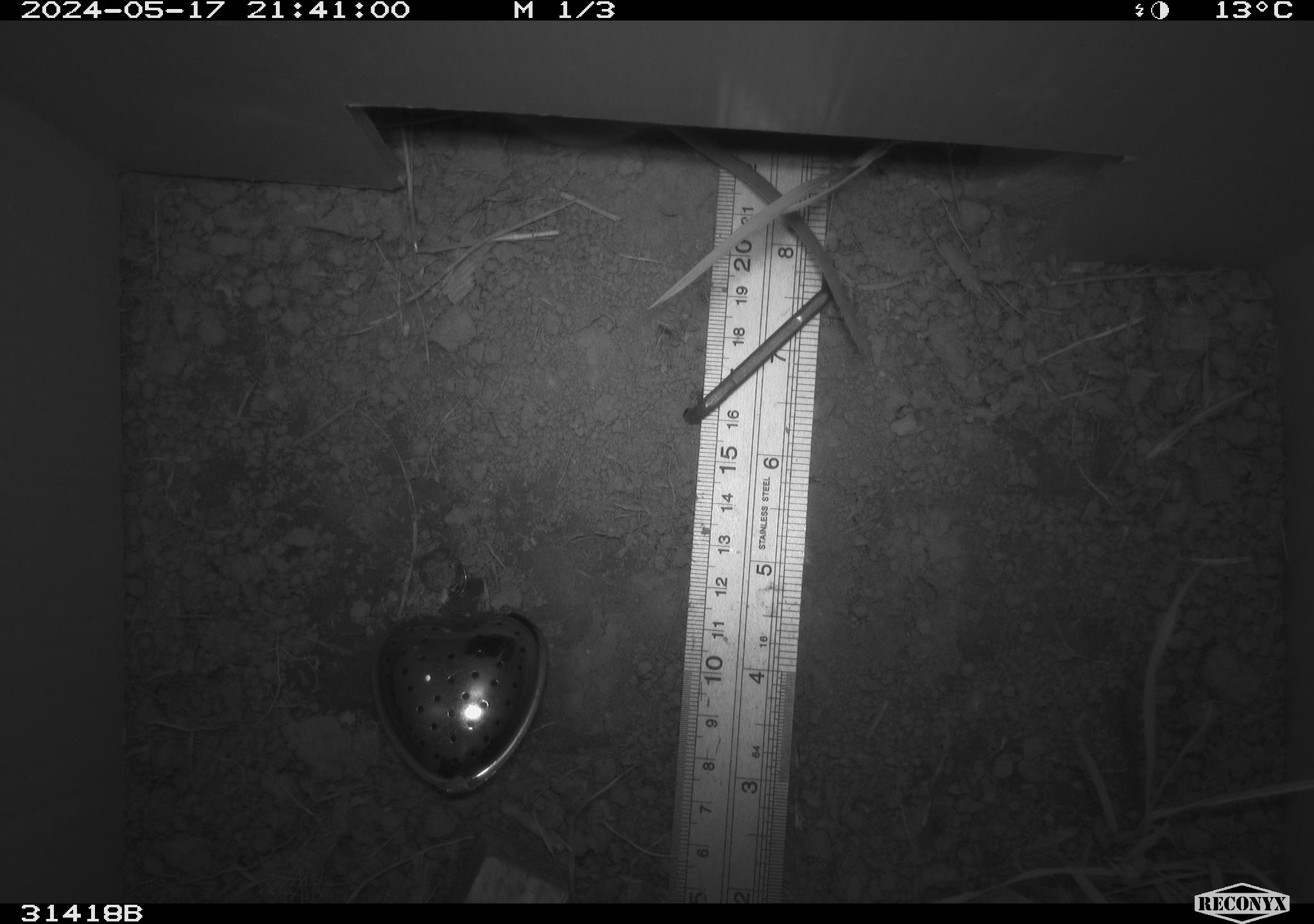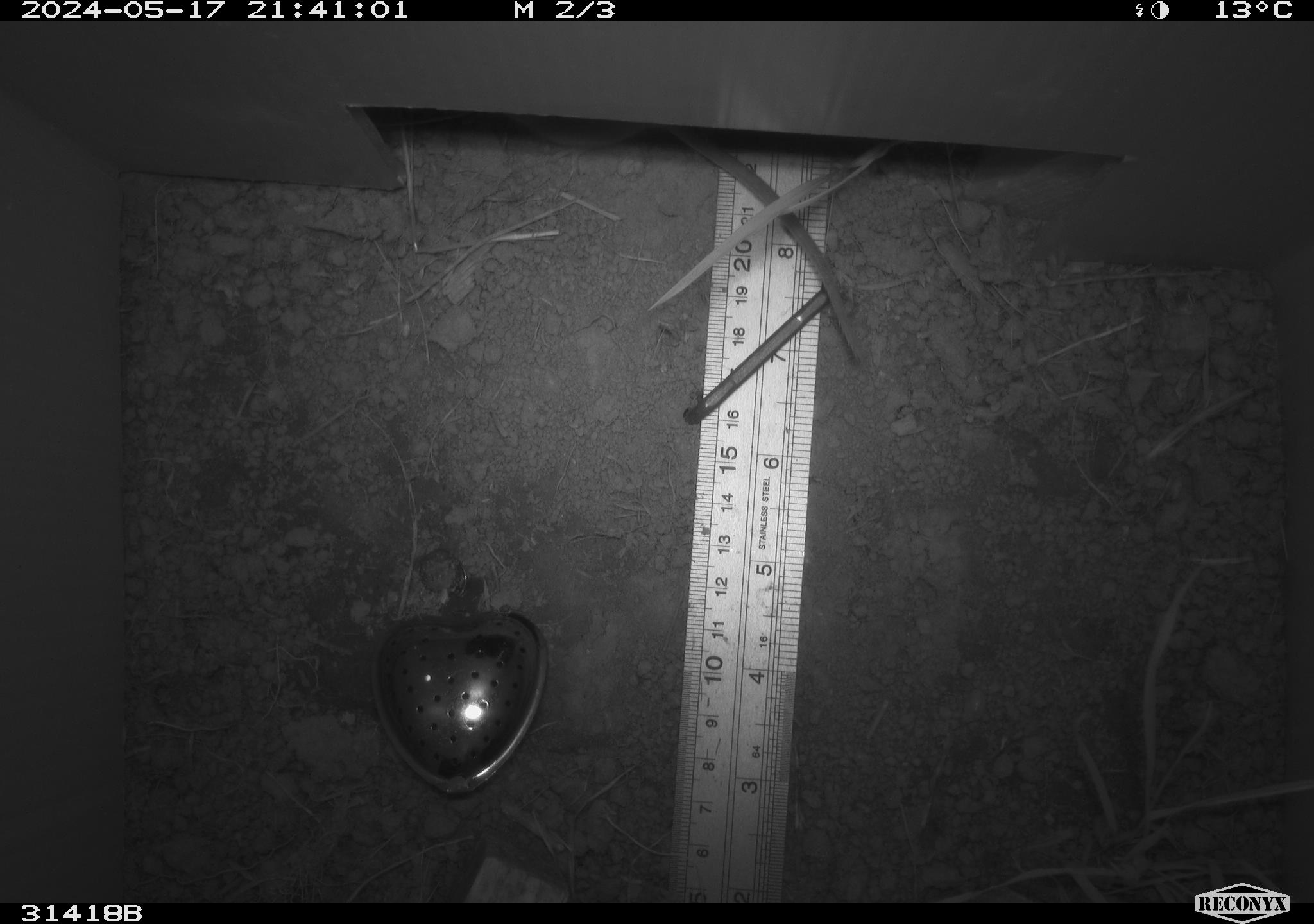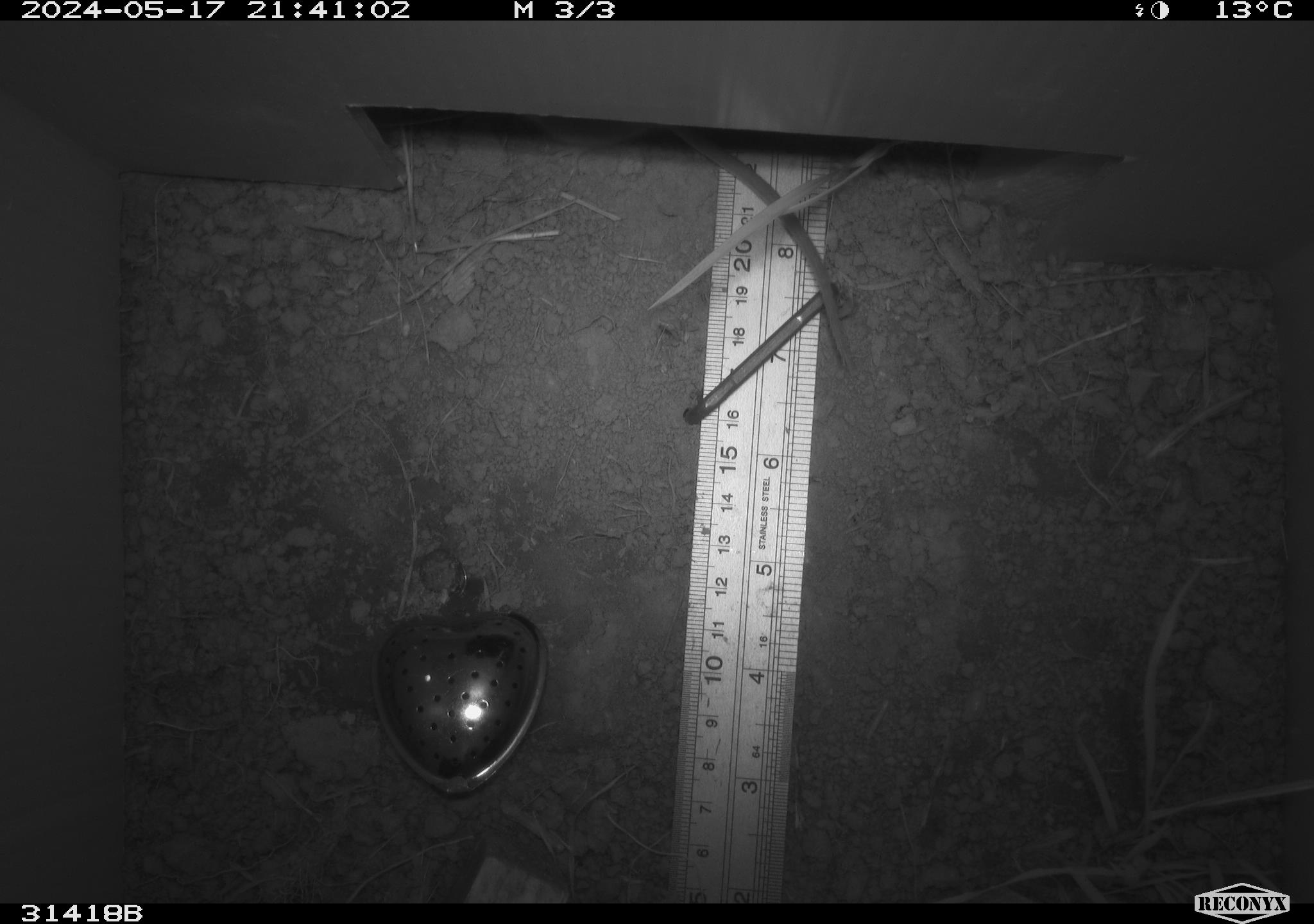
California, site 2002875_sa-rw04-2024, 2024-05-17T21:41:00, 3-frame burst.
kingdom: Animalia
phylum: Chordata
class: Mammalia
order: Rodentia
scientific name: Rodentia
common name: mouse species